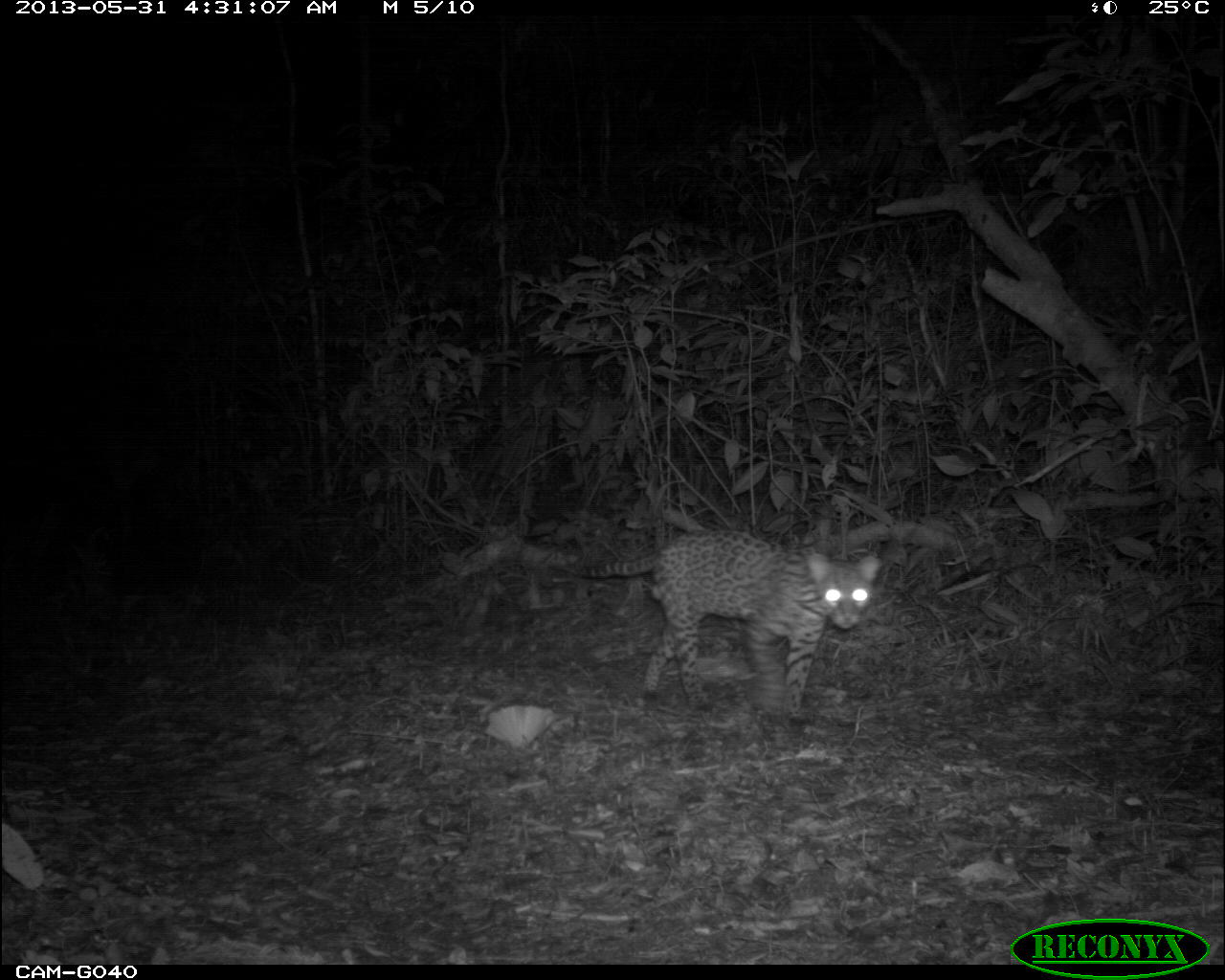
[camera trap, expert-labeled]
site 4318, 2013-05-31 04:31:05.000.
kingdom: Animalia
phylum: Chordata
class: Mammalia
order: Carnivora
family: Felidae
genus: Leopardus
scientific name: Leopardus pardalis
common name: ocelot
Leopardus pardalis (ocelot), count 1, sex male.